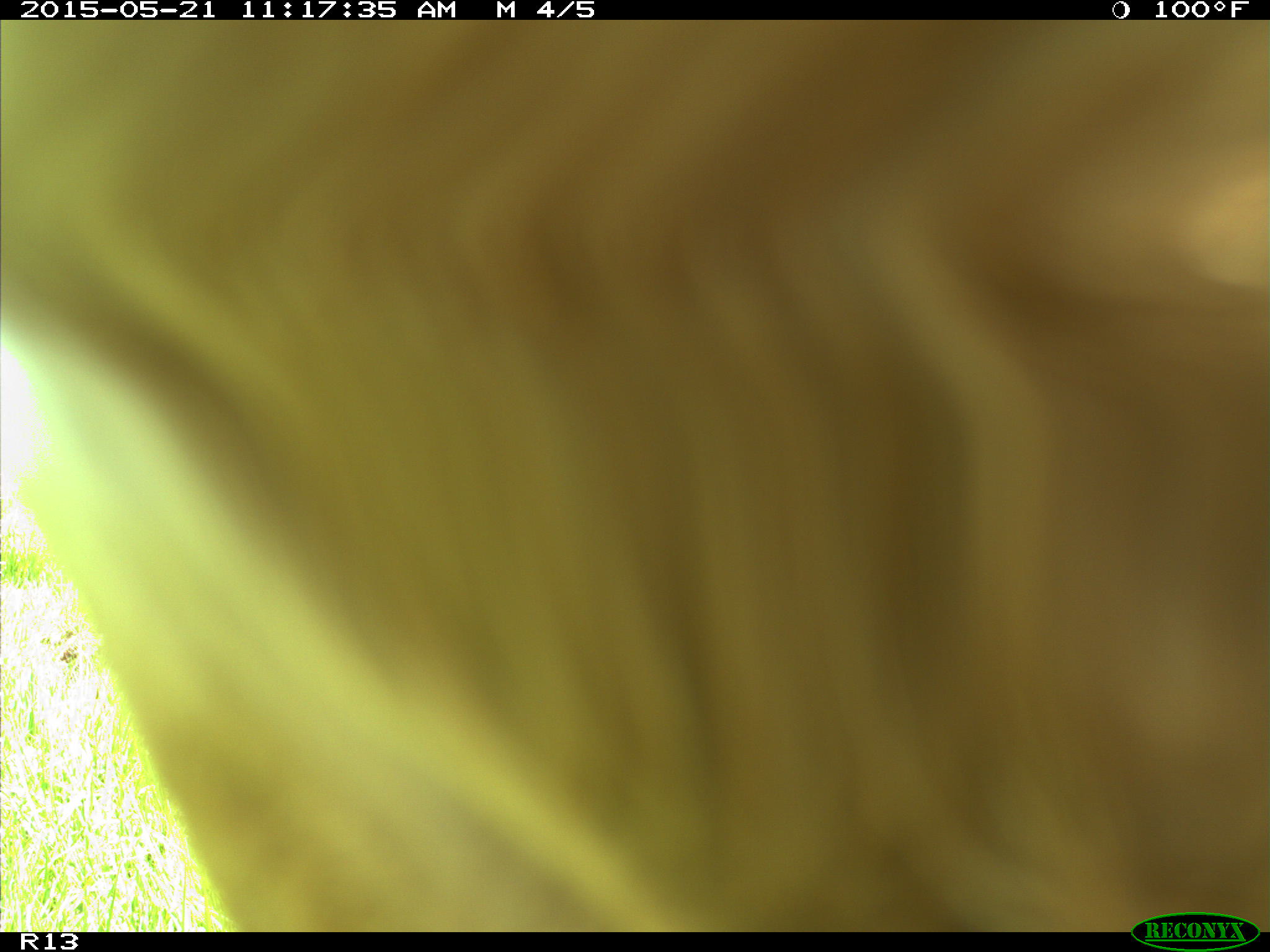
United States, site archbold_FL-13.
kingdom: Animalia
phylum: Chordata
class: Mammalia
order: Artiodactyla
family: Bovidae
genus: Bos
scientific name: Bos taurus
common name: domestic cow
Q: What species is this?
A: Bos taurus (domestic cow).